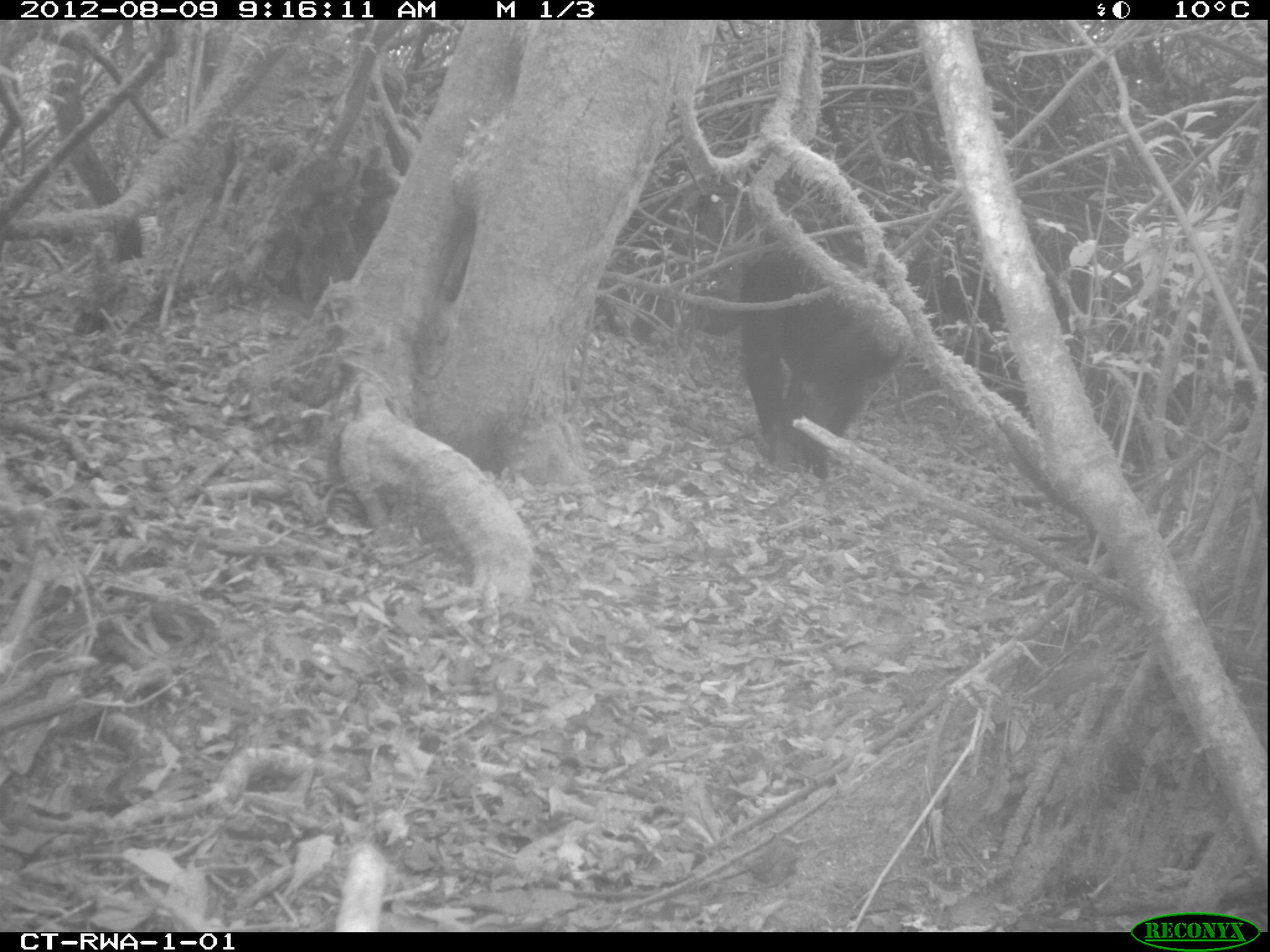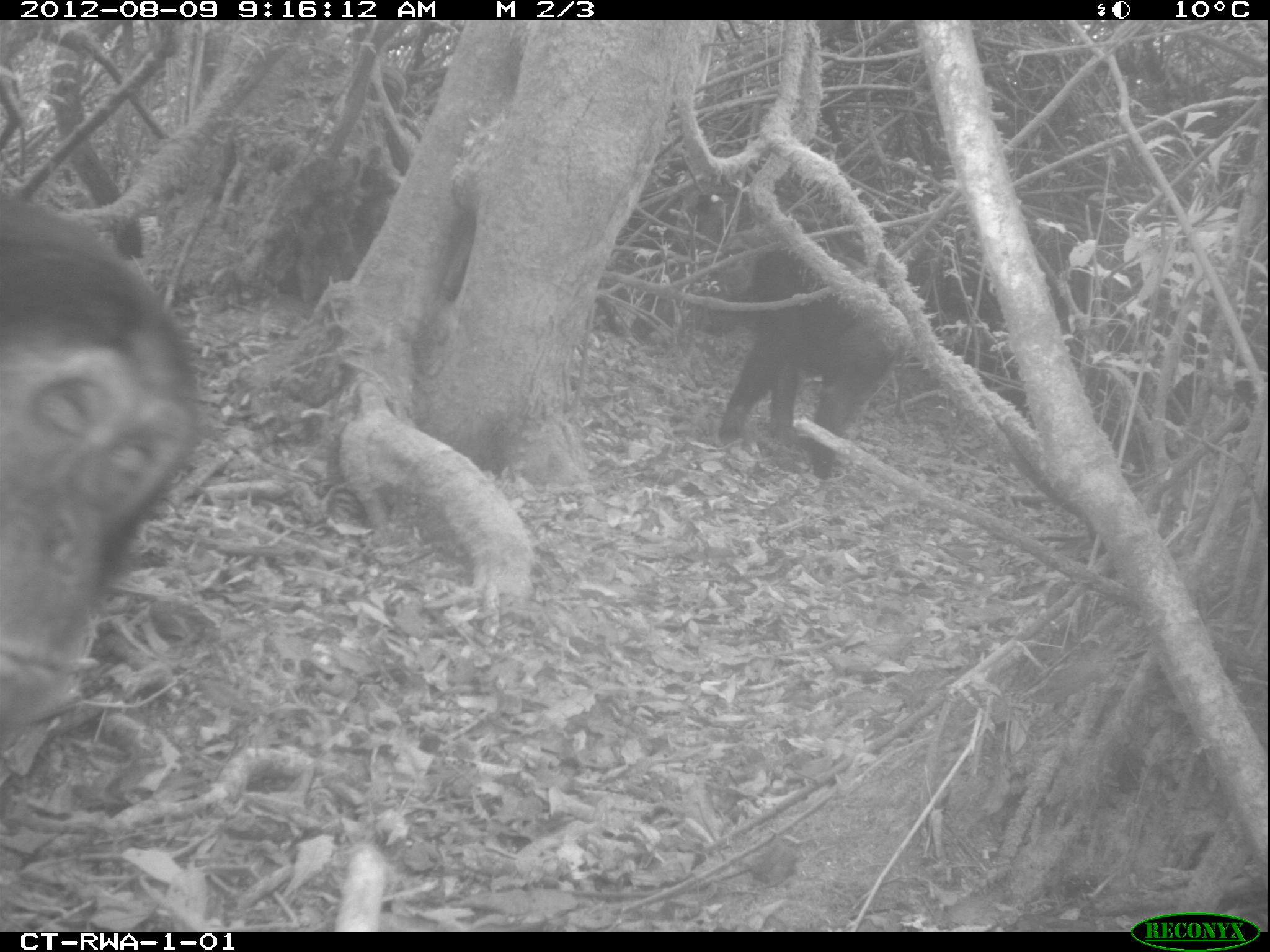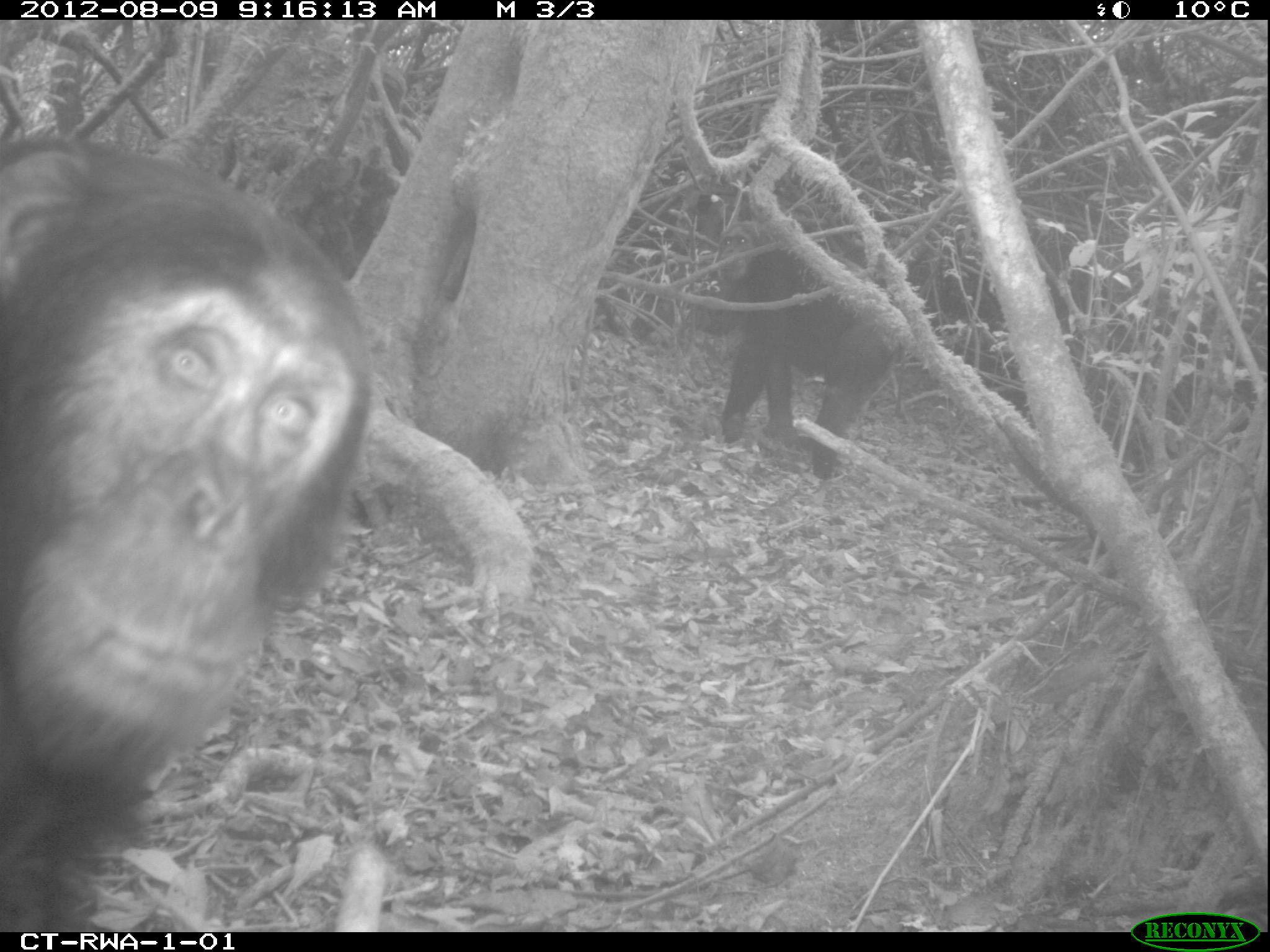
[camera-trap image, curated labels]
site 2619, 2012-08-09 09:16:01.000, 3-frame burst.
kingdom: Animalia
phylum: Chordata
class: Mammalia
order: Primates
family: Hominidae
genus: Pan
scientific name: Pan troglodytes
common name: chimpanzee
Pan troglodytes (chimpanzee), count 4.